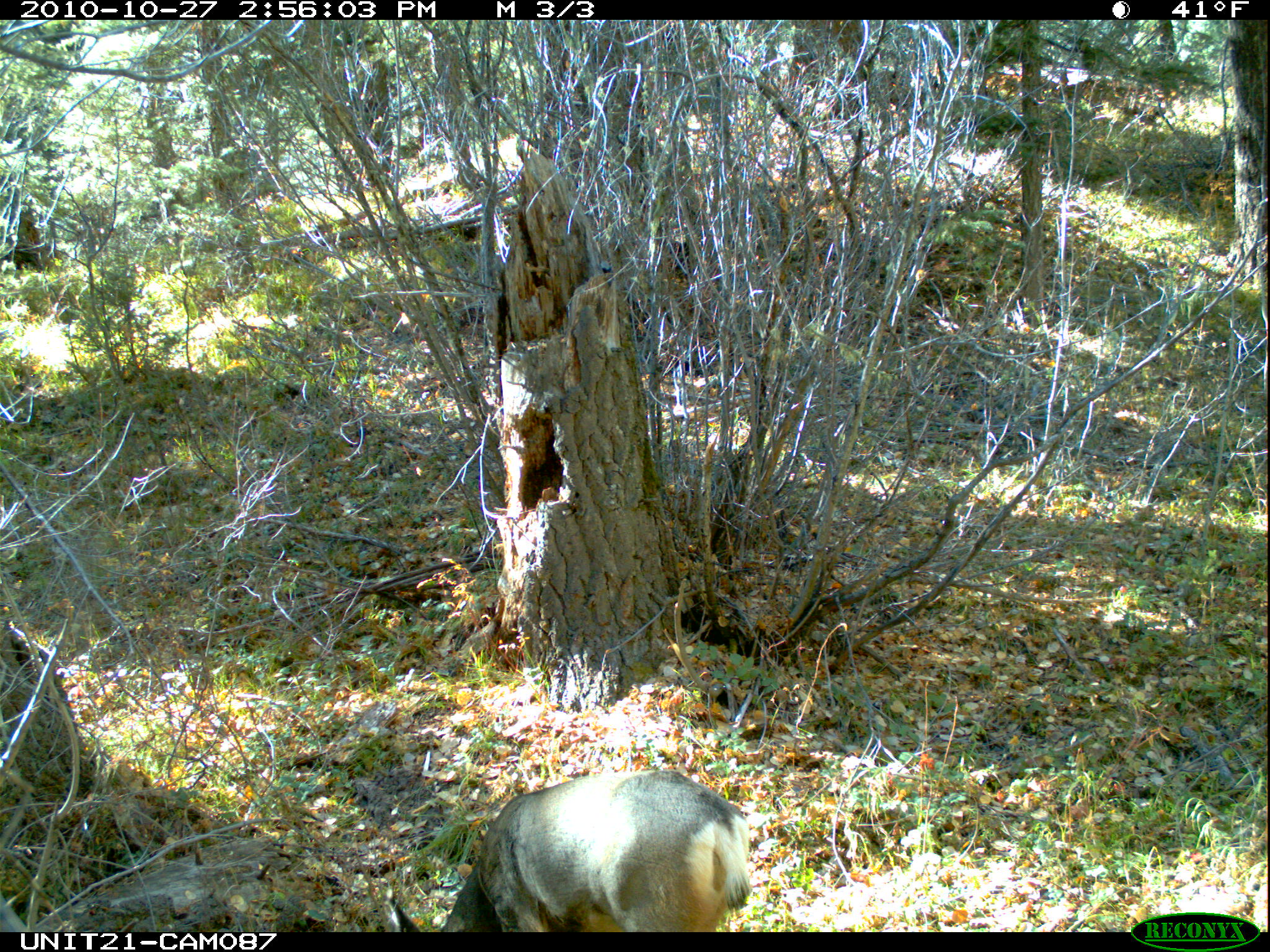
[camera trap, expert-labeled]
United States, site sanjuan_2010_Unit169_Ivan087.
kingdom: Animalia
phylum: Chordata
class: Mammalia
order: Artiodactyla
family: Cervidae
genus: Odocoileus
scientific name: Odocoileus hemionus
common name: mule deer